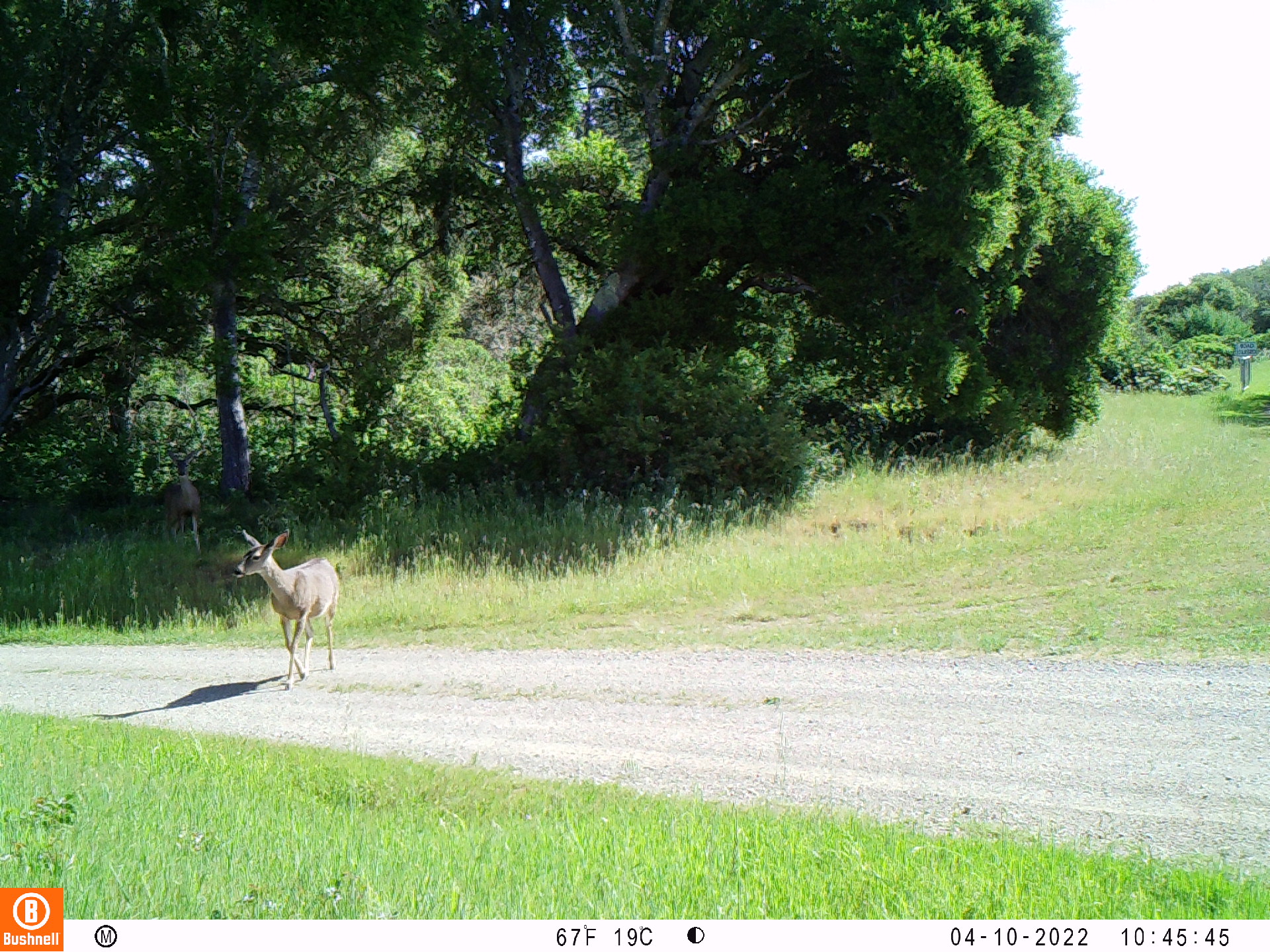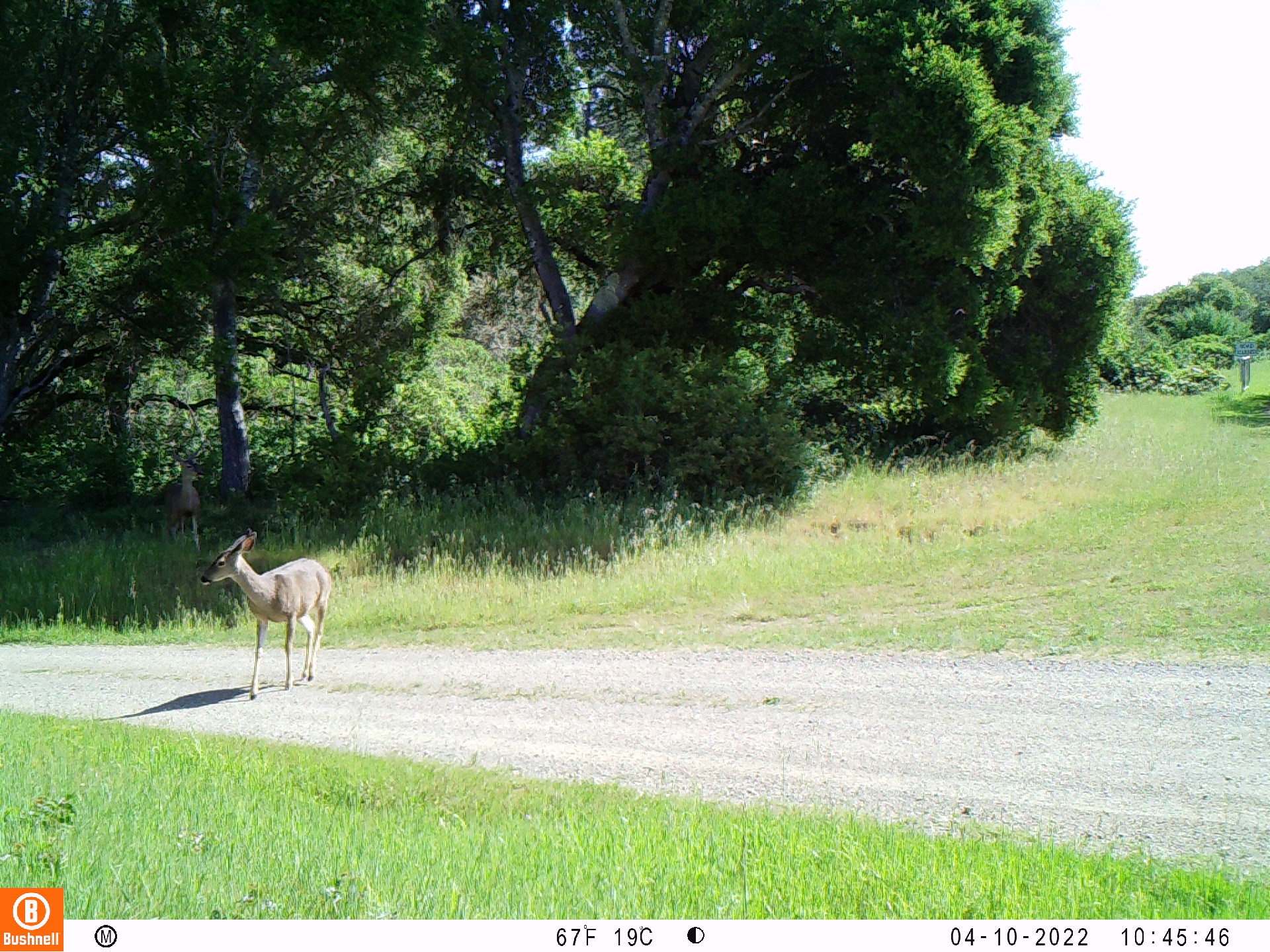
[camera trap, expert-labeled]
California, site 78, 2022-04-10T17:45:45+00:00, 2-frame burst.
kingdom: Animalia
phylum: Chordata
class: Mammalia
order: Artiodactyla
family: Cervidae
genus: Odocoileus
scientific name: Odocoileus hemionus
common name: mule deer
Mule deer (Odocoileus hemionus).